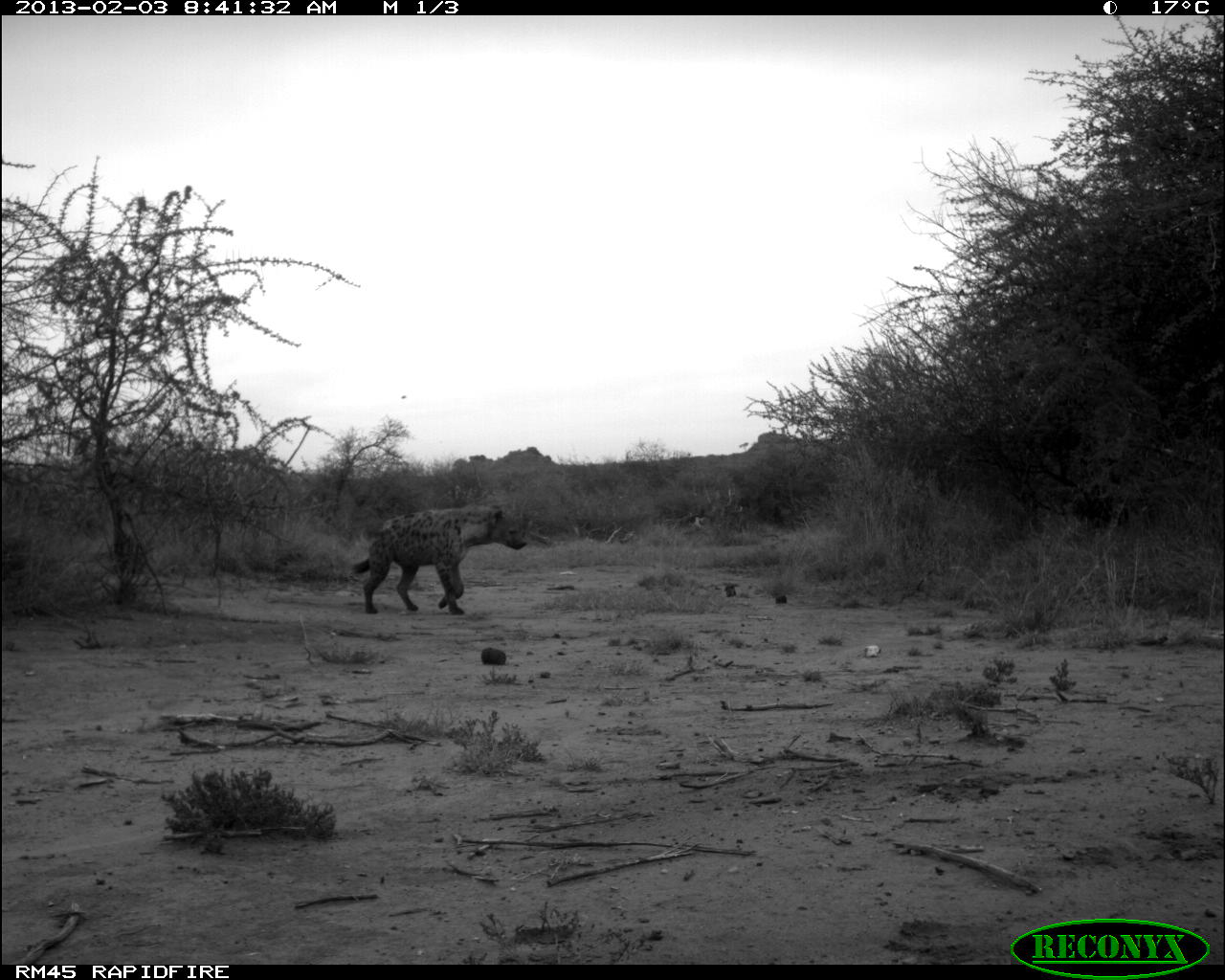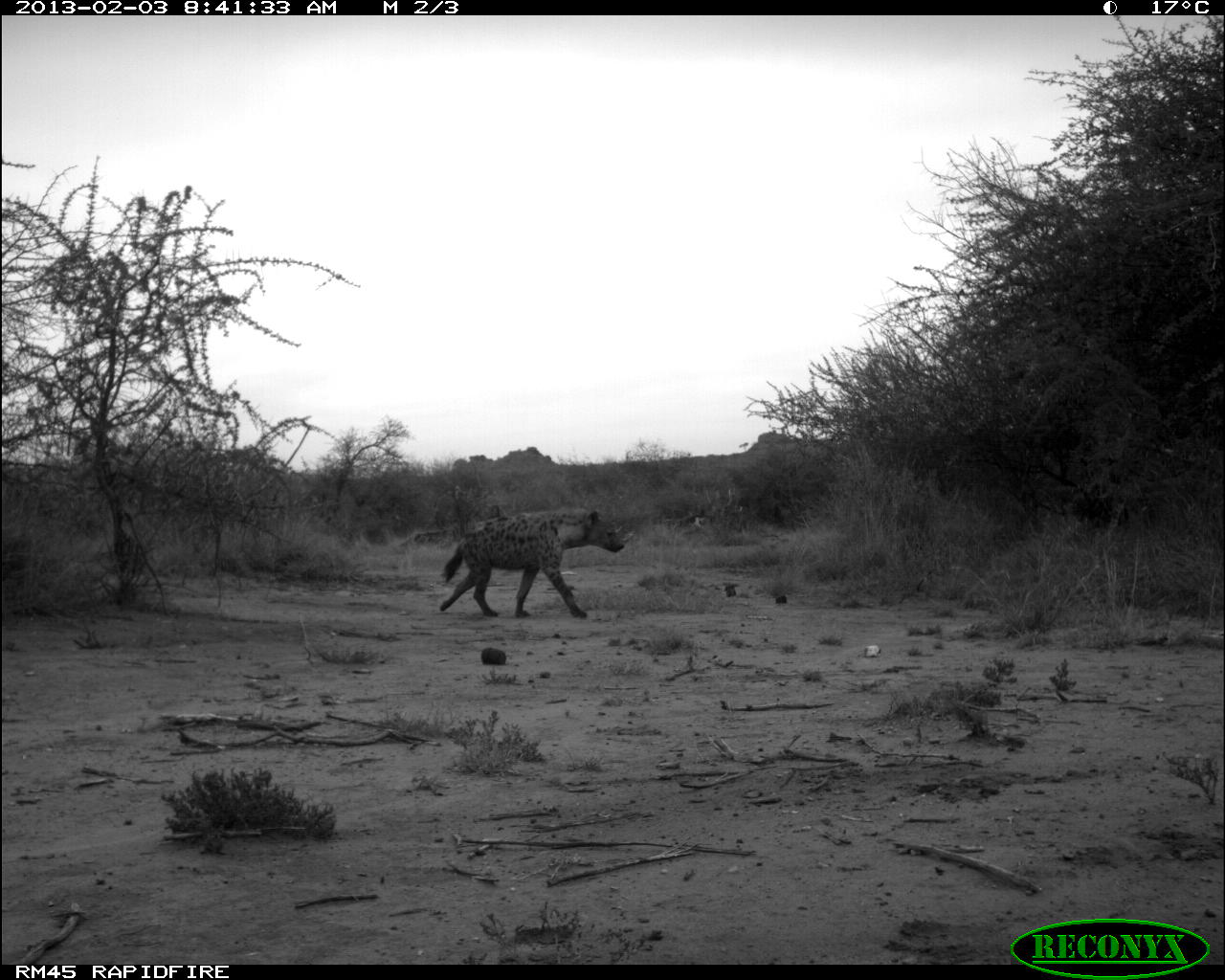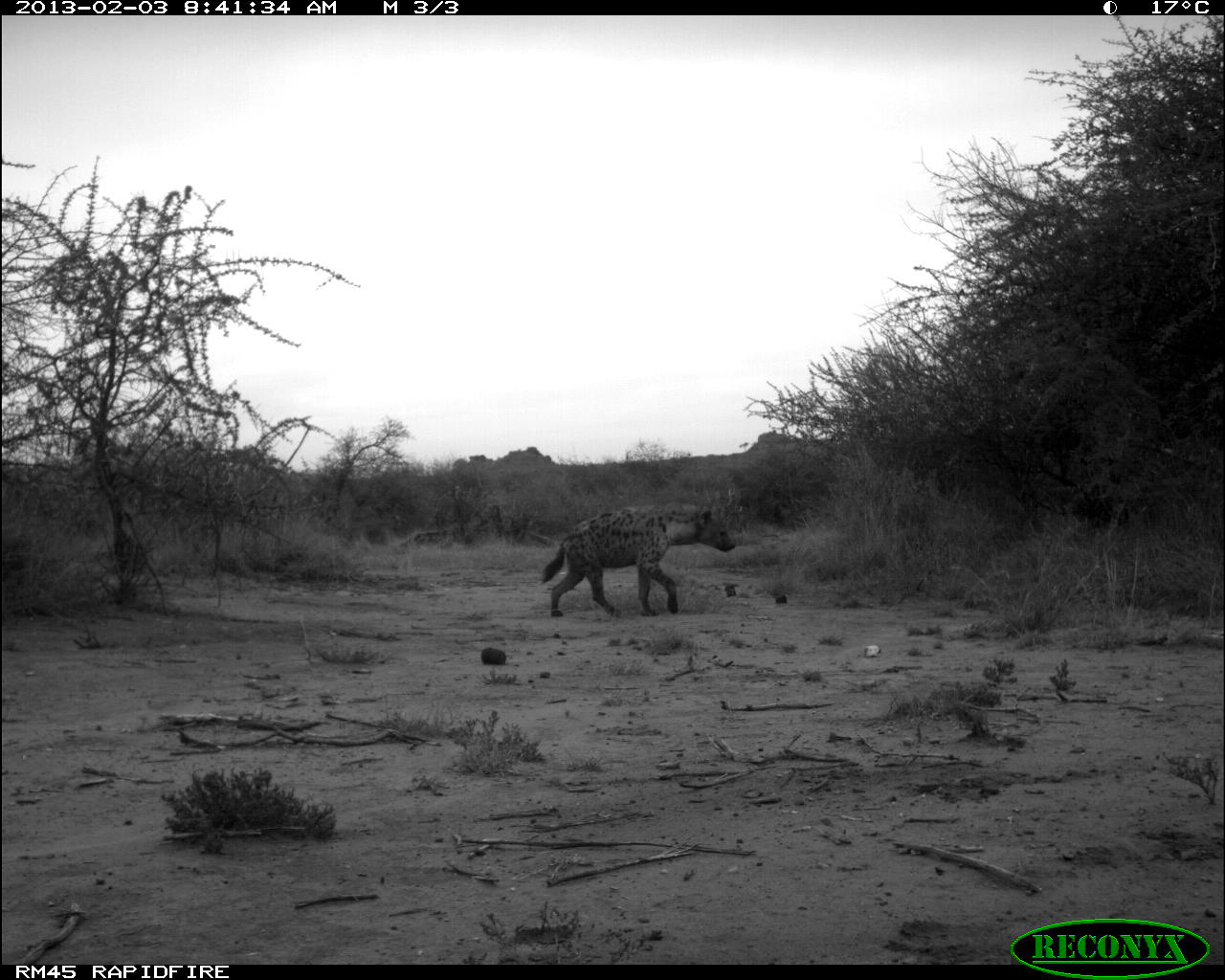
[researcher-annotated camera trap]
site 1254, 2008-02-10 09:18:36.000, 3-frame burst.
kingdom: Animalia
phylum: Chordata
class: Mammalia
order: Artiodactyla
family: Bovidae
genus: Aepyceros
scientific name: Aepyceros melampus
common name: impala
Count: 3.